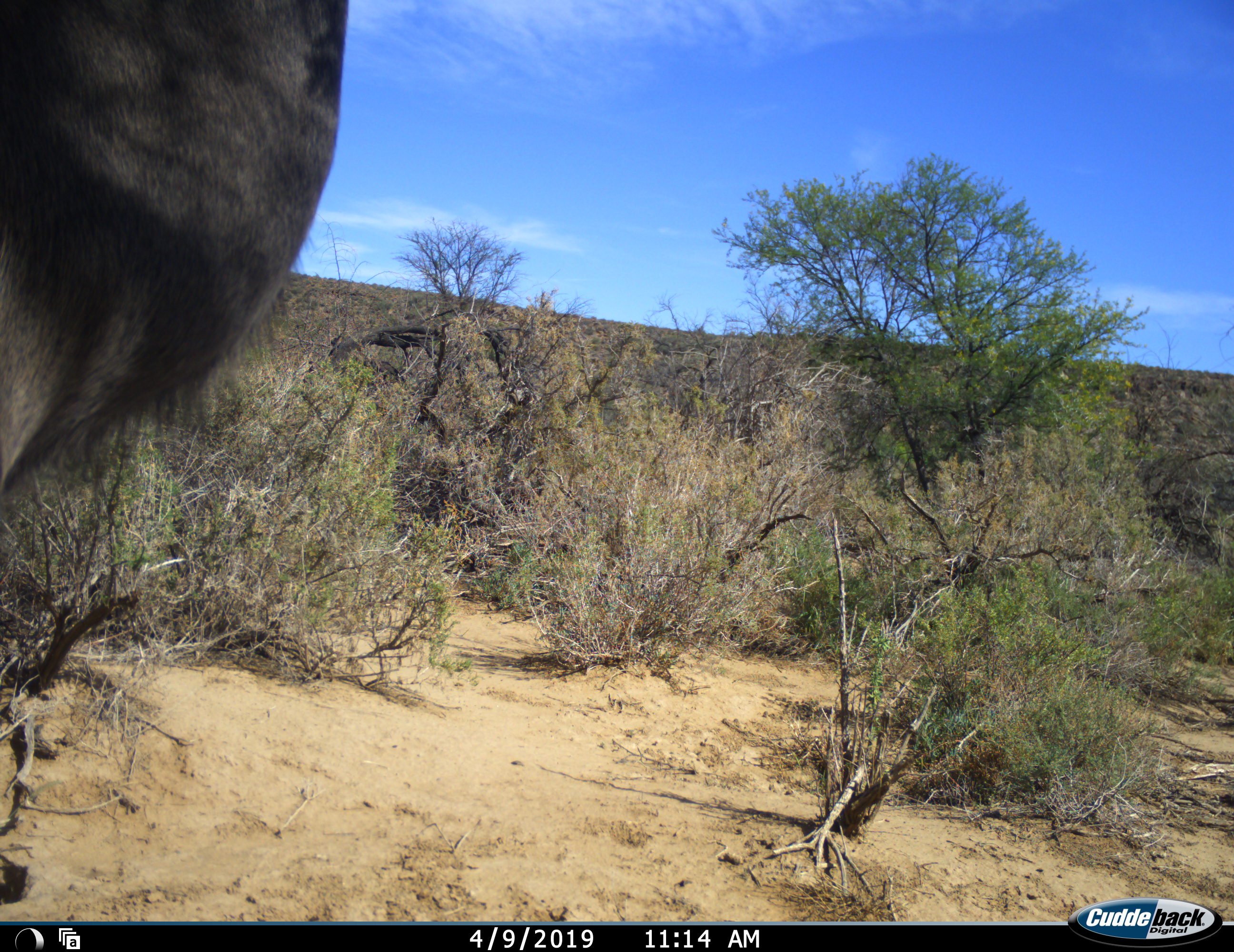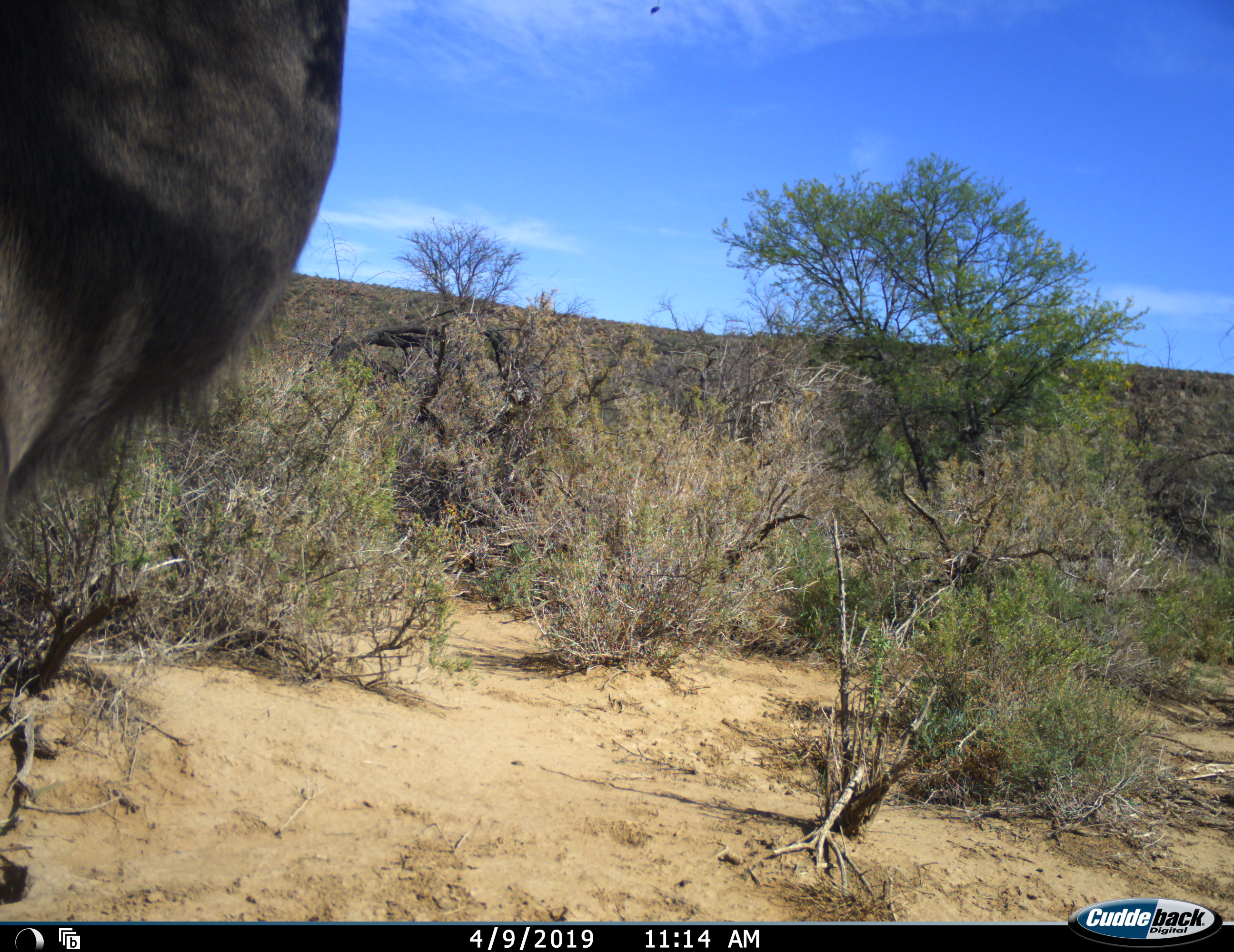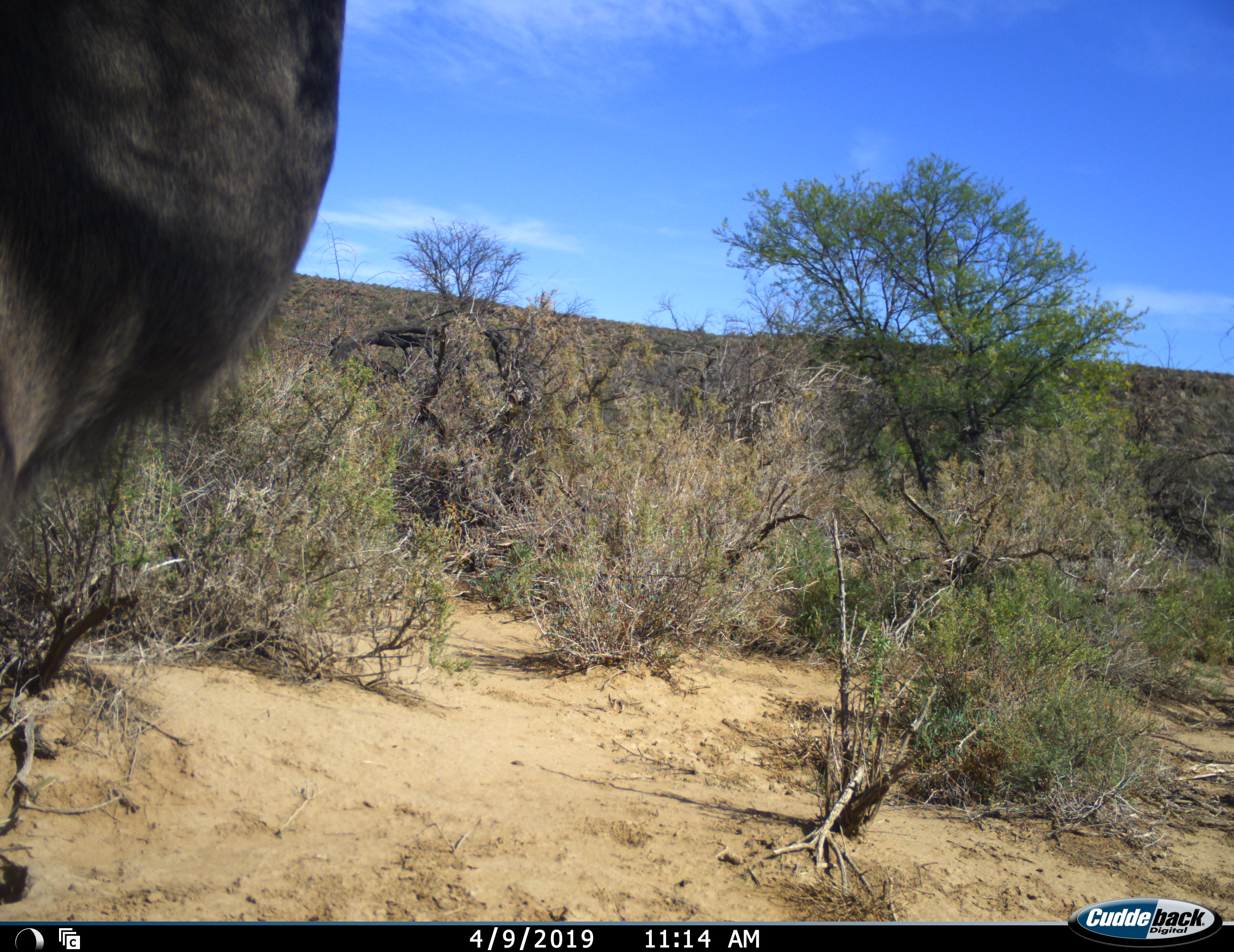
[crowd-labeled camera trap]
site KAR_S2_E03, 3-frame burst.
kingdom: Animalia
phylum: Chordata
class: Mammalia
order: Artiodactyla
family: Bovidae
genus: Tragelaphus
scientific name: Tragelaphus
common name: kudu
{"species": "kudu (Tragelaphus)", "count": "1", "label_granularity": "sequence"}